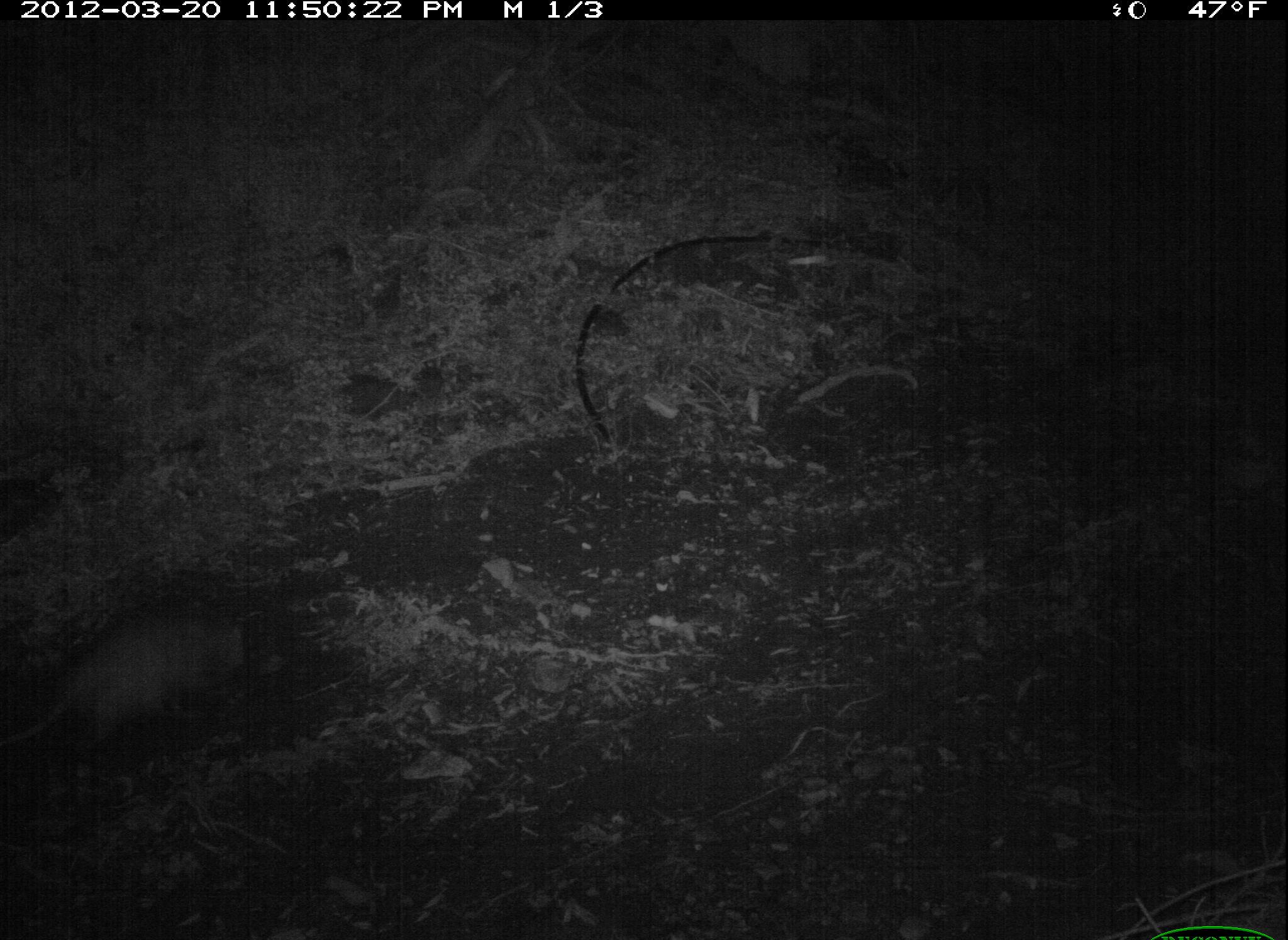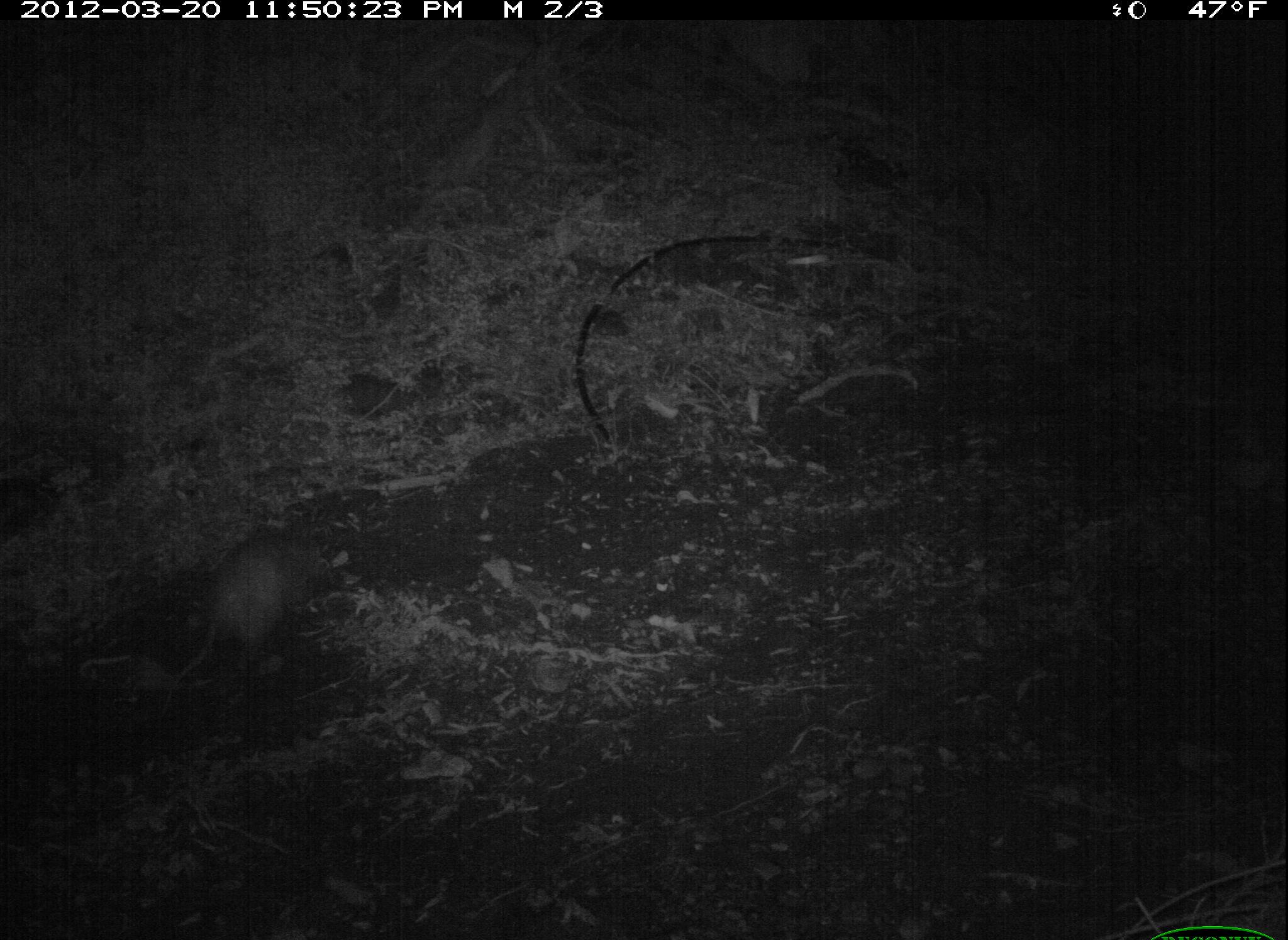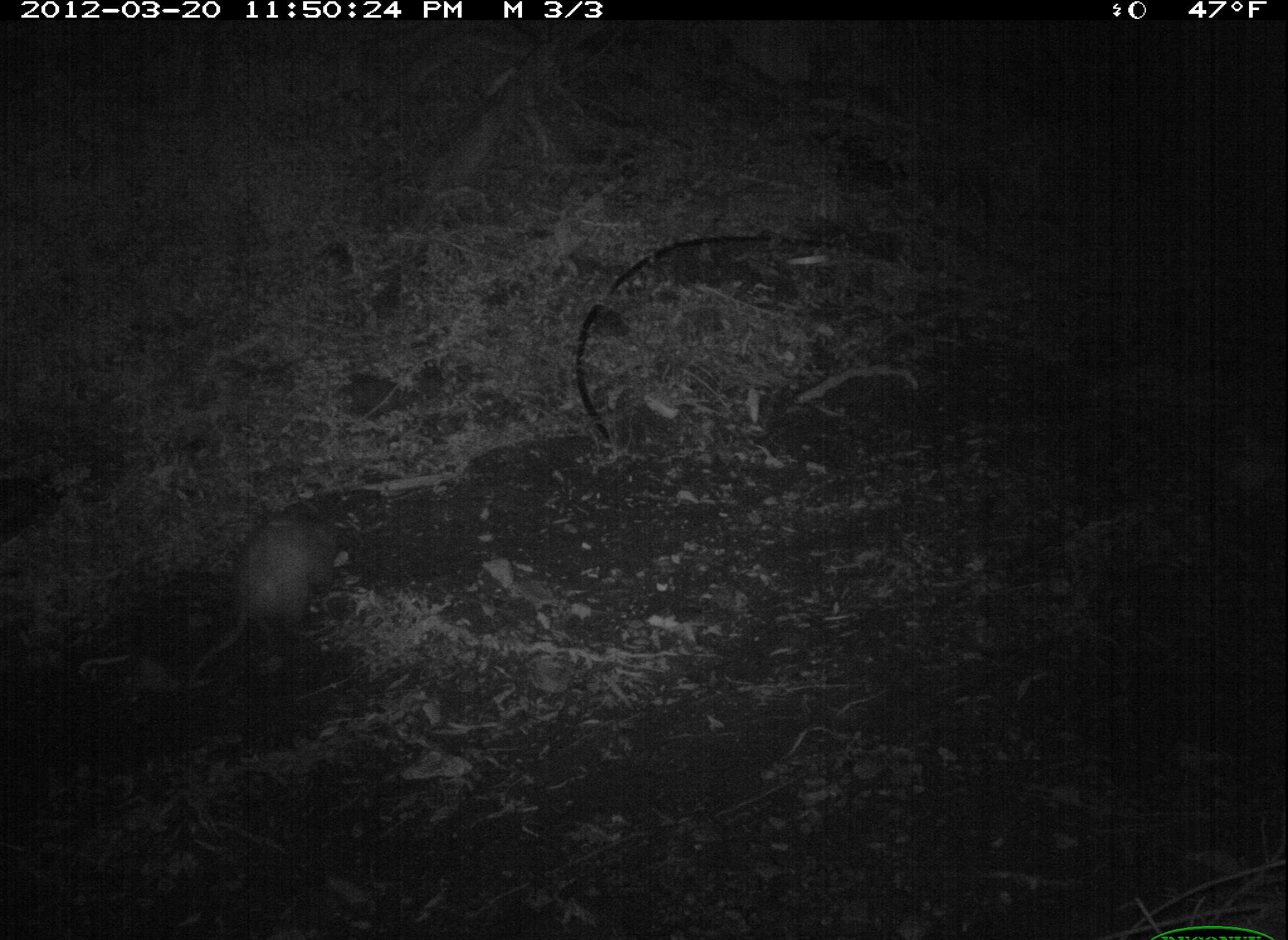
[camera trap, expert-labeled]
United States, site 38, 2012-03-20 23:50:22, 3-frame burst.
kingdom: Animalia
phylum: Chordata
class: Mammalia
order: Didelphimorphia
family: Didelphidae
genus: Didelphis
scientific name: Didelphis virginiana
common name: virginia opossum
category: opossum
Opossum (virginia opossum) (Didelphis virginiana).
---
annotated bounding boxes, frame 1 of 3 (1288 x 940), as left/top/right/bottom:
opossum: 5/581/277/763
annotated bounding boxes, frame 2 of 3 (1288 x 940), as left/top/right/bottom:
opossum: 148/512/343/738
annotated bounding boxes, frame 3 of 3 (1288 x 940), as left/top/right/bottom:
opossum: 171/449/404/715